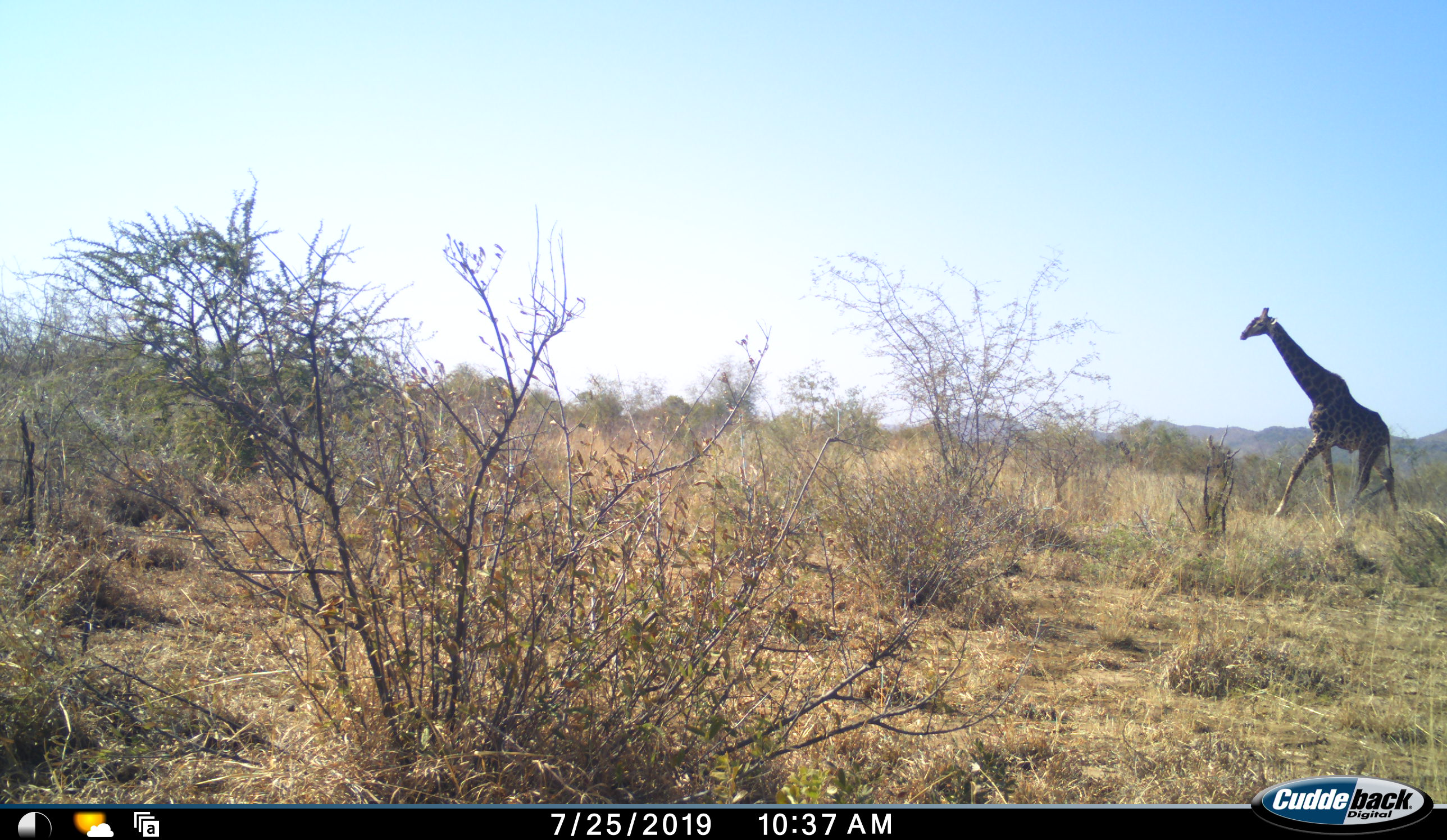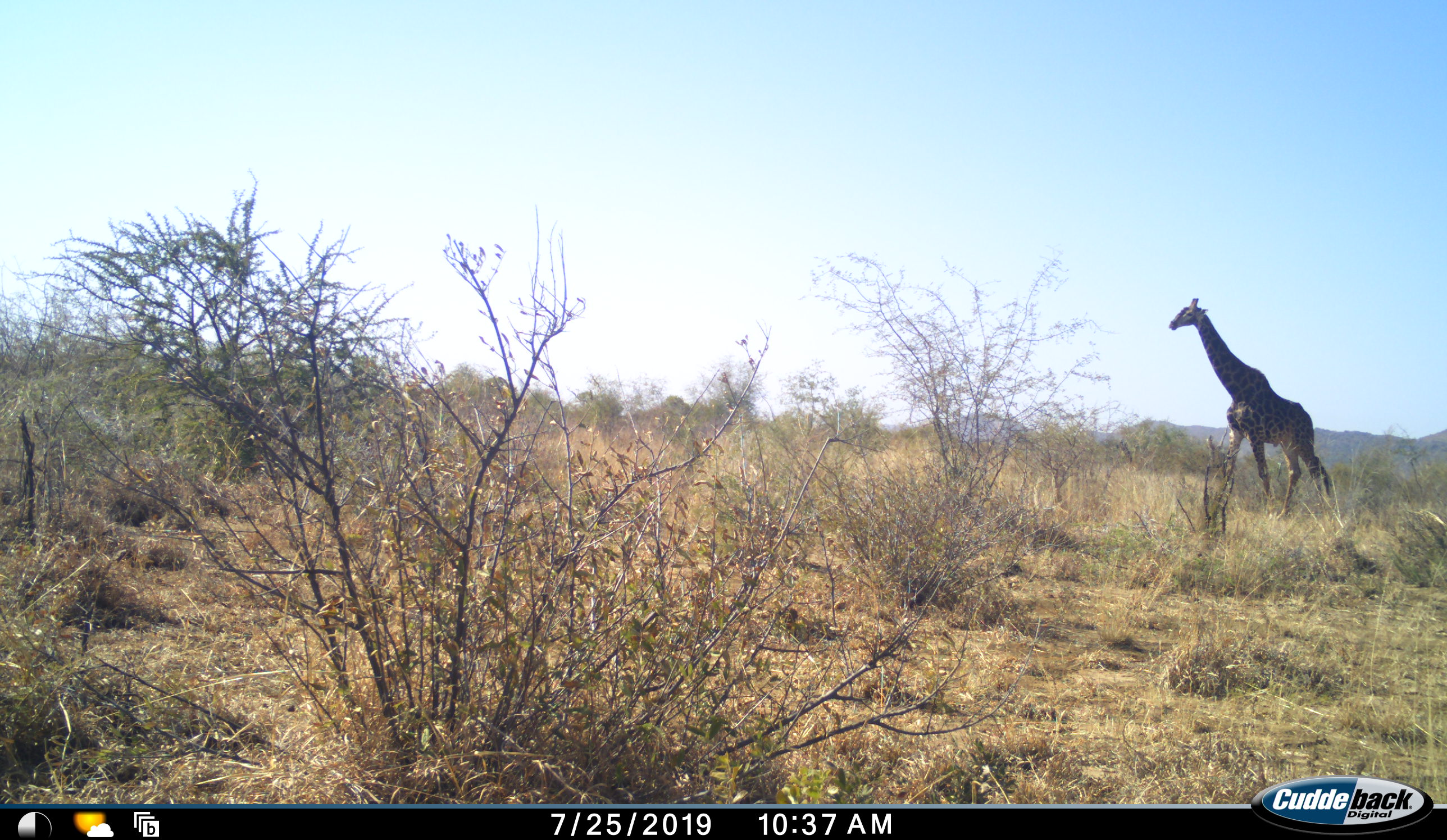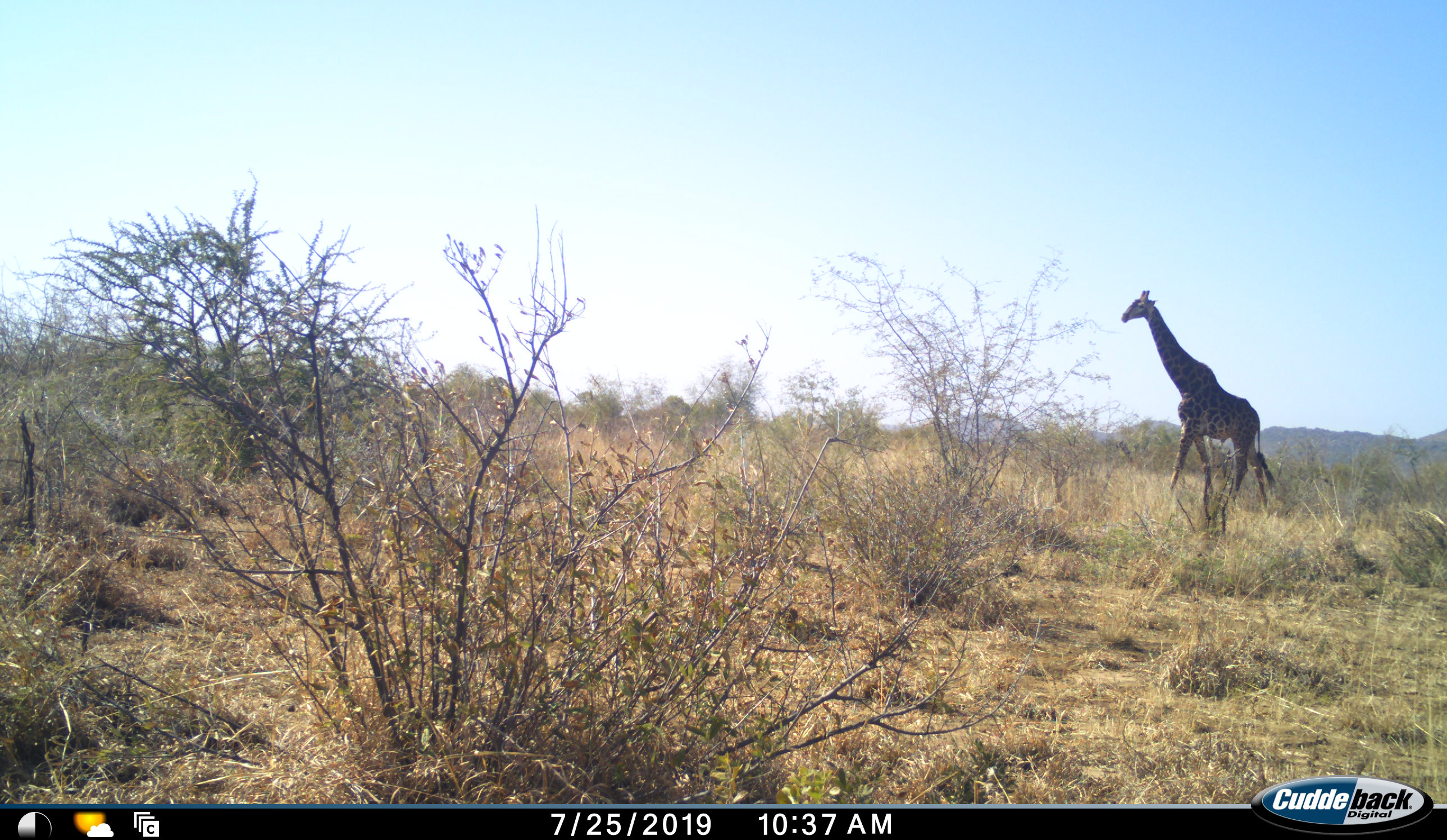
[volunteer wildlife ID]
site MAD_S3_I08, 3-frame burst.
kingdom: Animalia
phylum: Chordata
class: Mammalia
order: Artiodactyla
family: Giraffidae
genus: Giraffa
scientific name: Giraffa camelopardalis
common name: giraffe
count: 1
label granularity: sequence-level